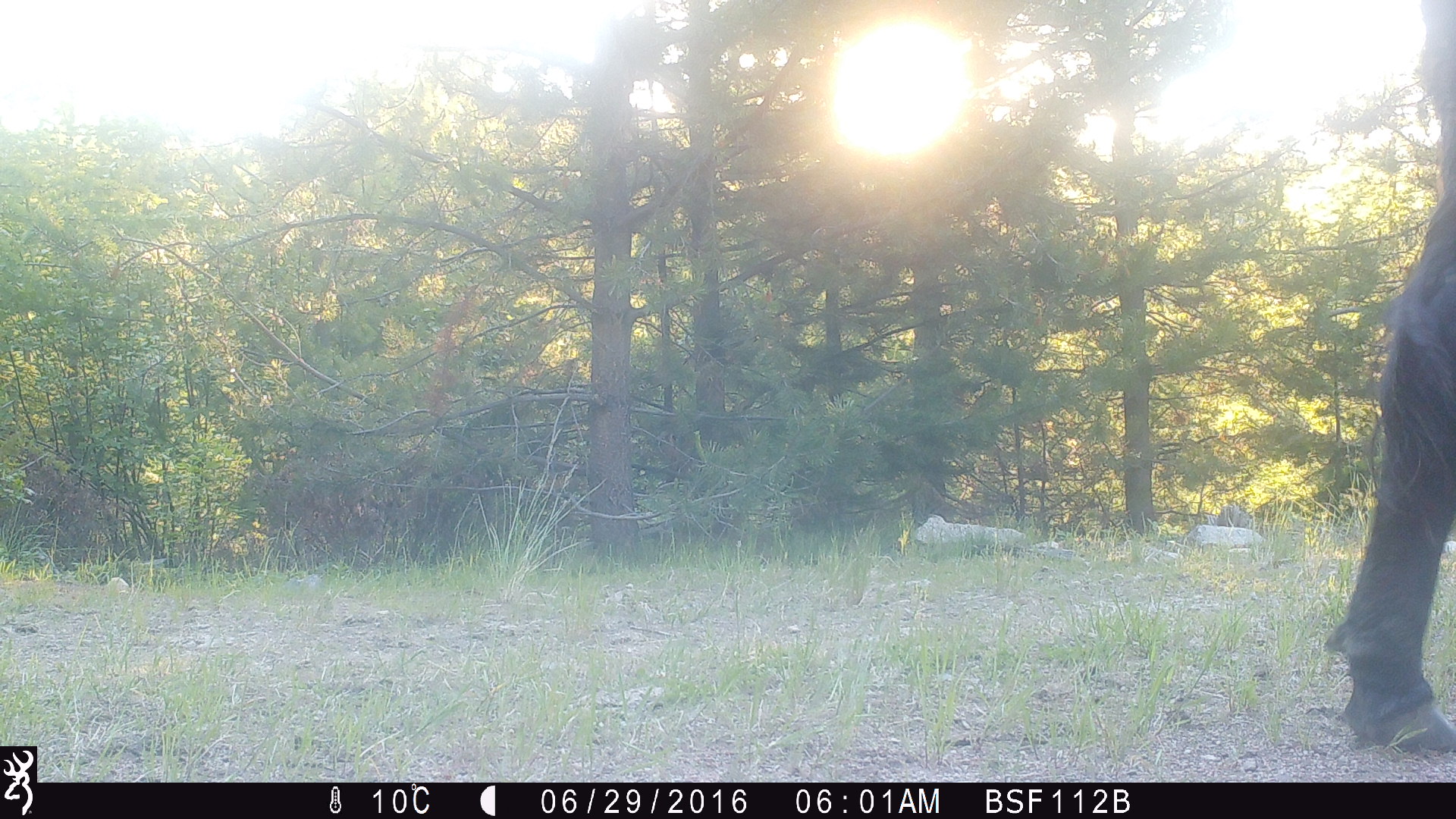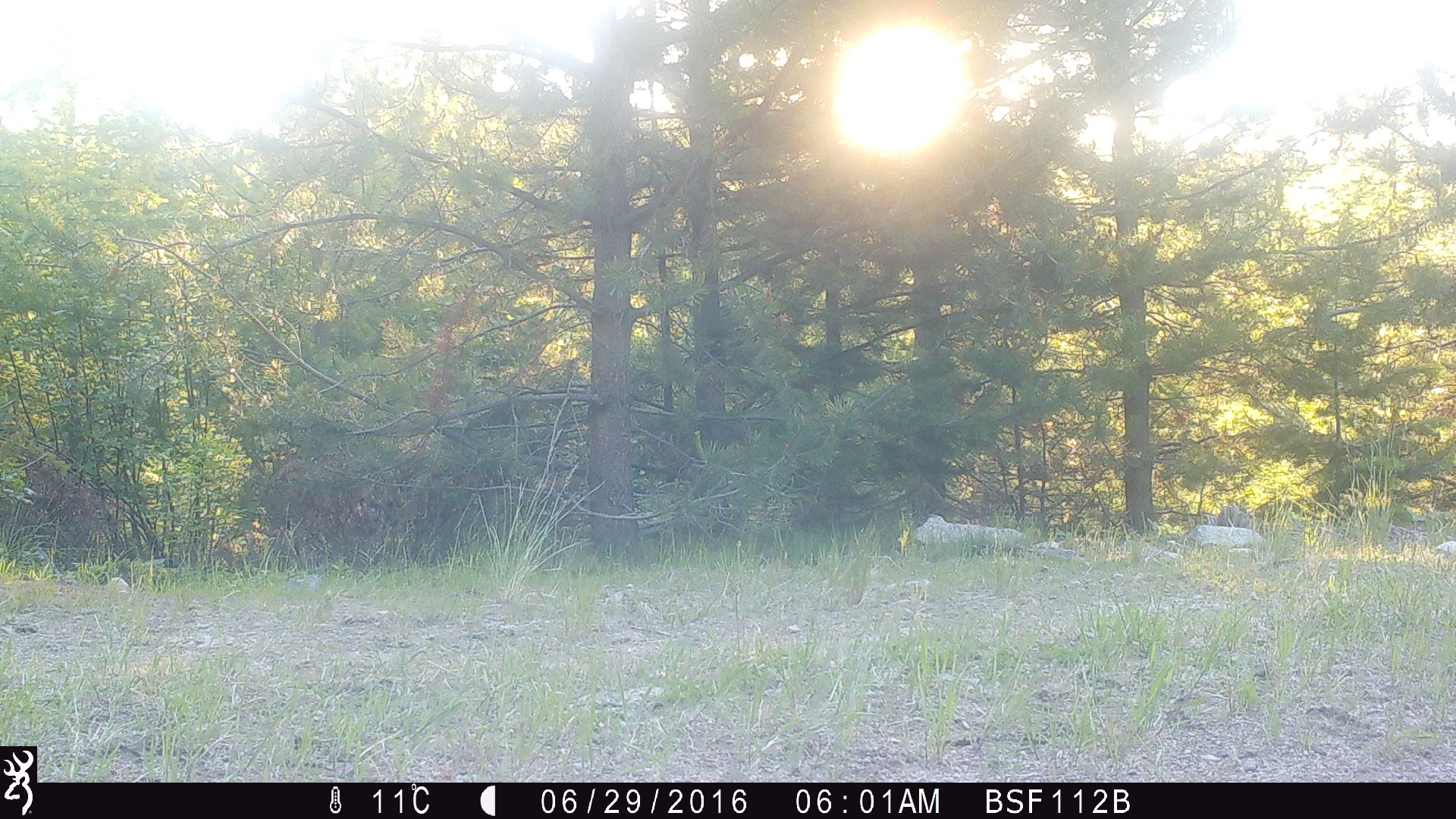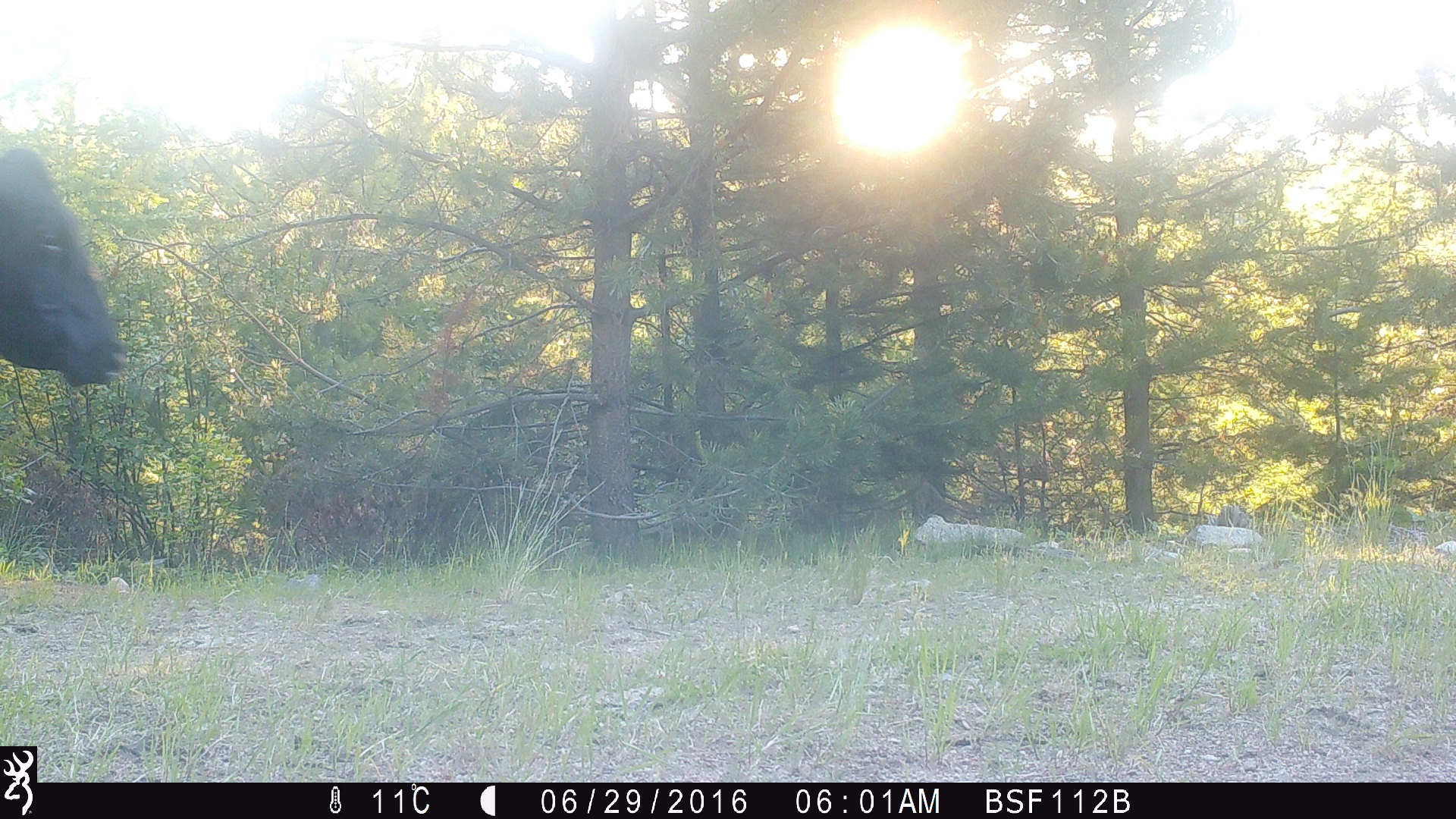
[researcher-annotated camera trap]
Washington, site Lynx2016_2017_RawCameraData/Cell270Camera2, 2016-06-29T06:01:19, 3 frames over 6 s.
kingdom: Animalia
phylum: Chordata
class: Mammalia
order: Artiodactyla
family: Bovidae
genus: Bos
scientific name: Bos taurus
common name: domestic cattle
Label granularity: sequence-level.